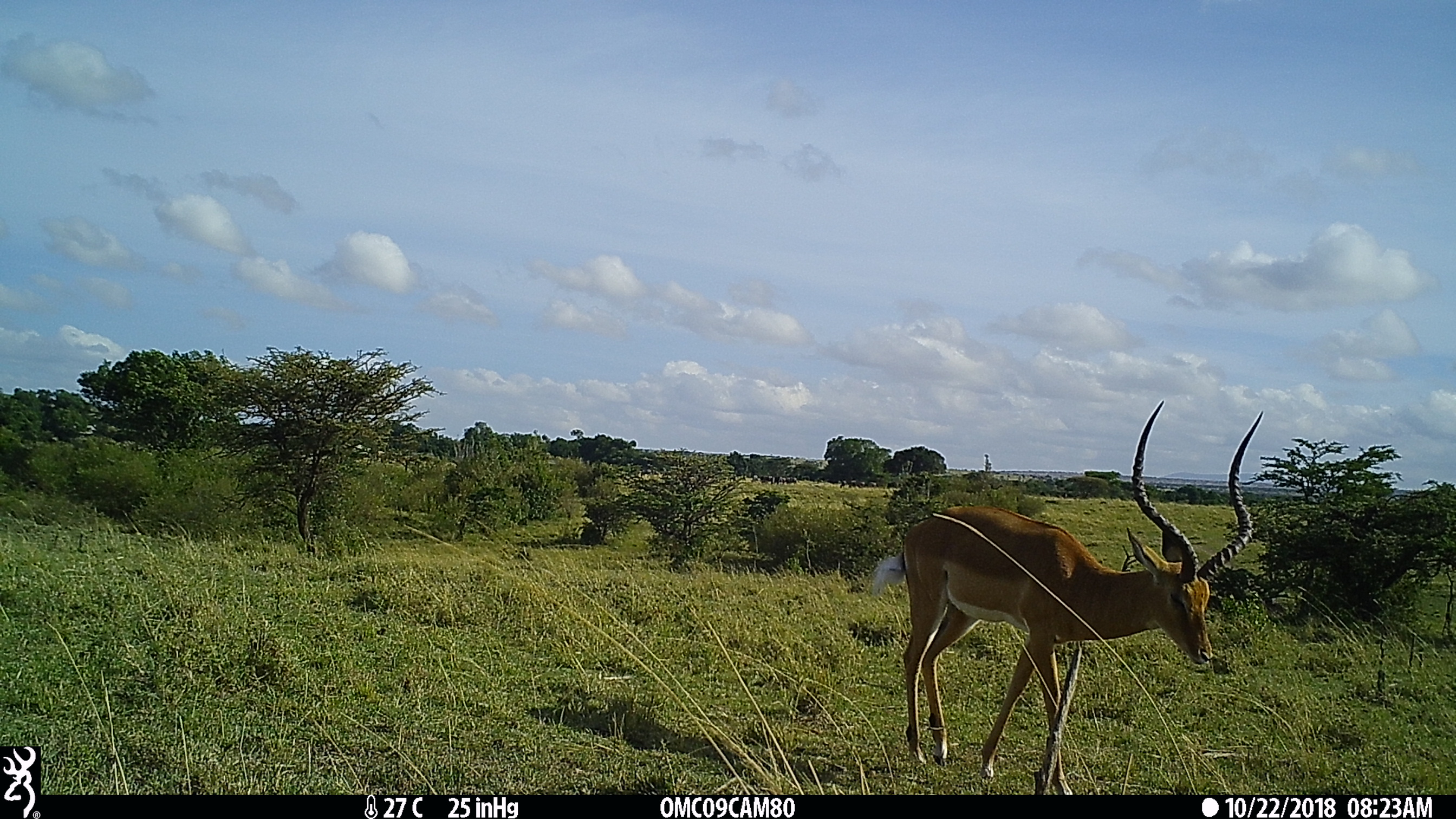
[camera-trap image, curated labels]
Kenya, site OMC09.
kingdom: Animalia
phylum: Chordata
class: Mammalia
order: Artiodactyla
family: Bovidae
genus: Aepyceros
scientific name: Aepyceros melampus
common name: impala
Impala (Aepyceros melampus).